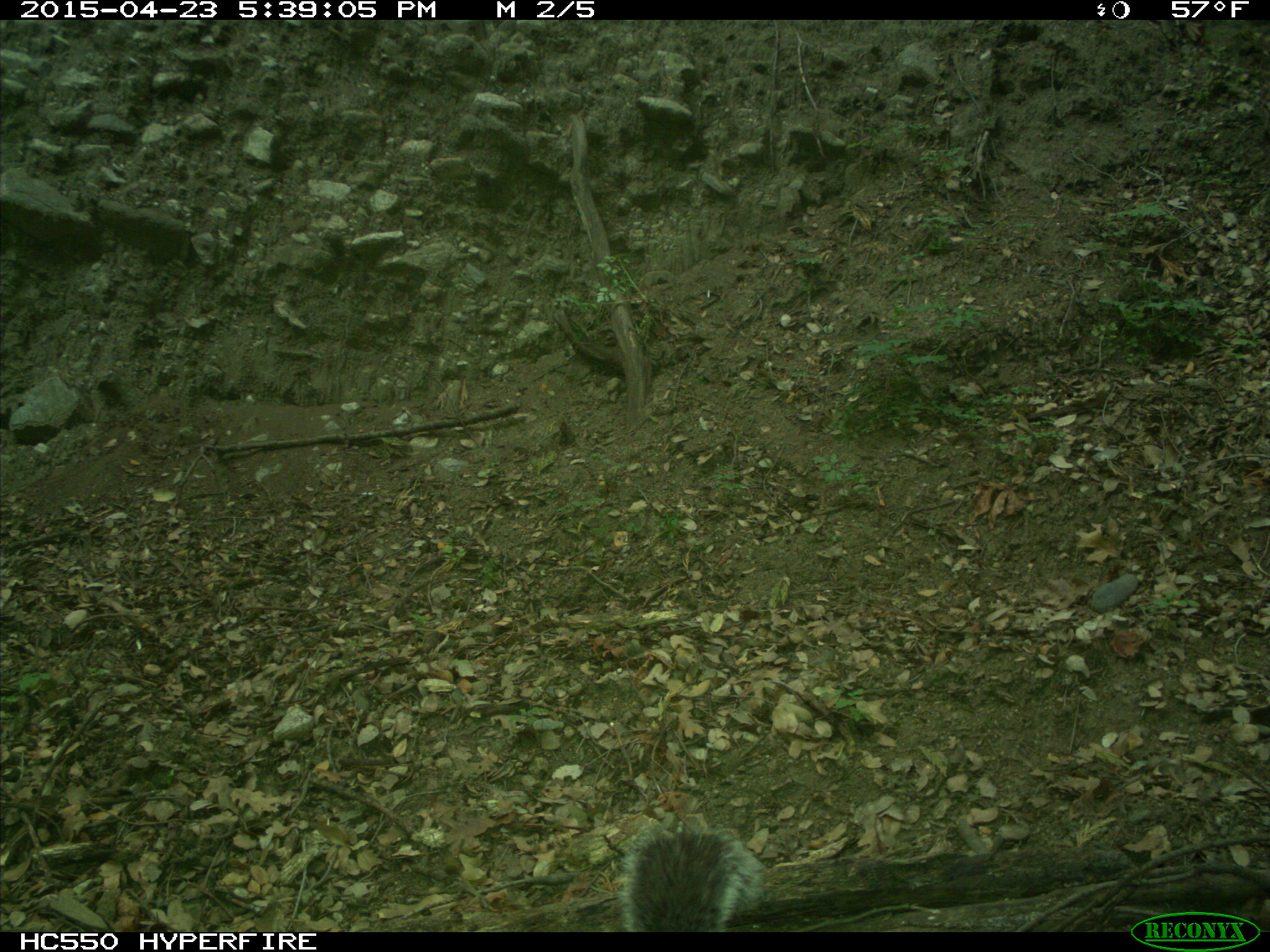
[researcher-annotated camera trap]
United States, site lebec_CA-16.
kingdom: Animalia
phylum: Chordata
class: Mammalia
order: Rodentia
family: Sciuridae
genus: Sciurus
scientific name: Sciurus carolinensis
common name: eastern gray squirrel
Sciurus carolinensis (eastern gray squirrel).